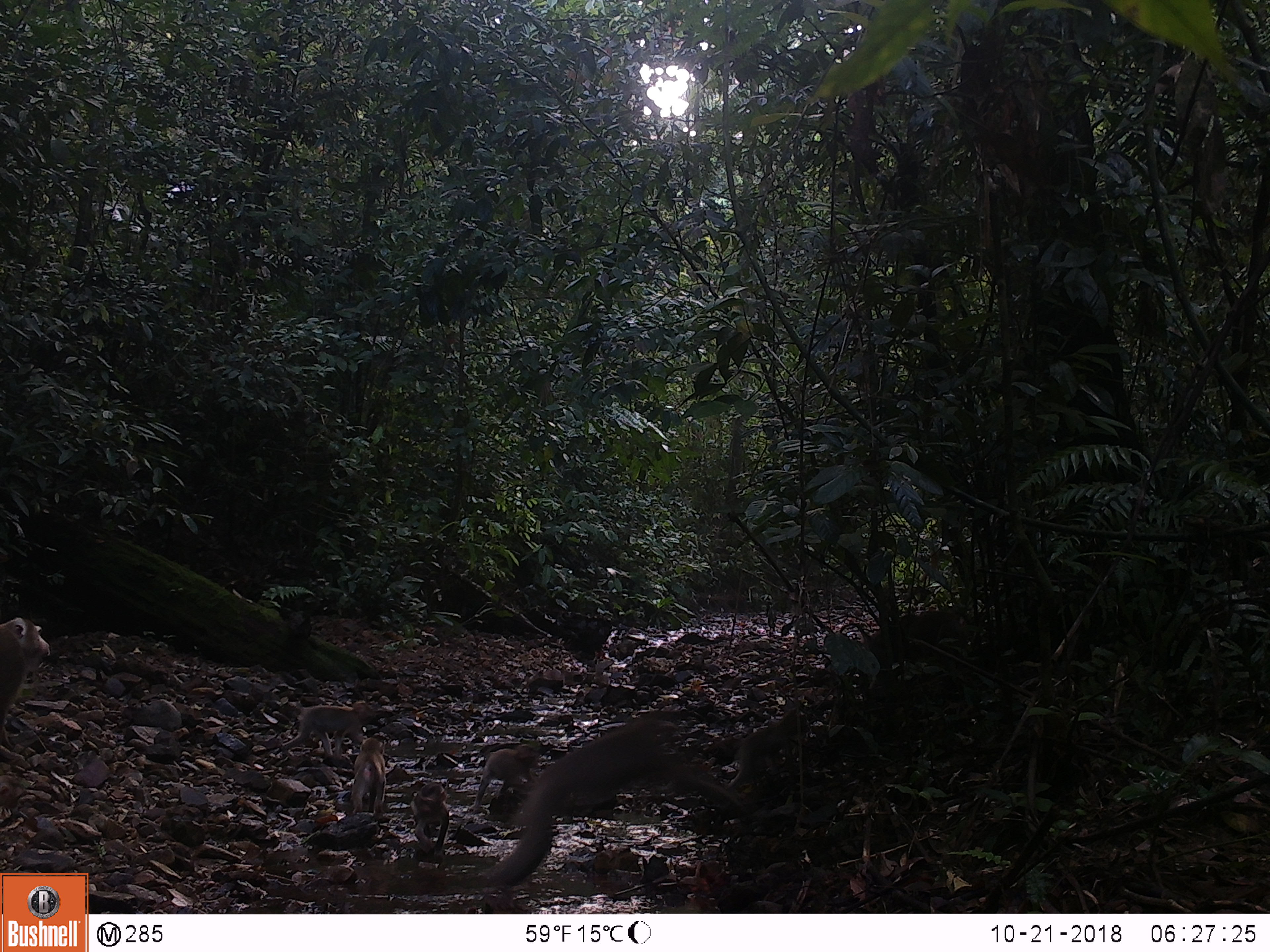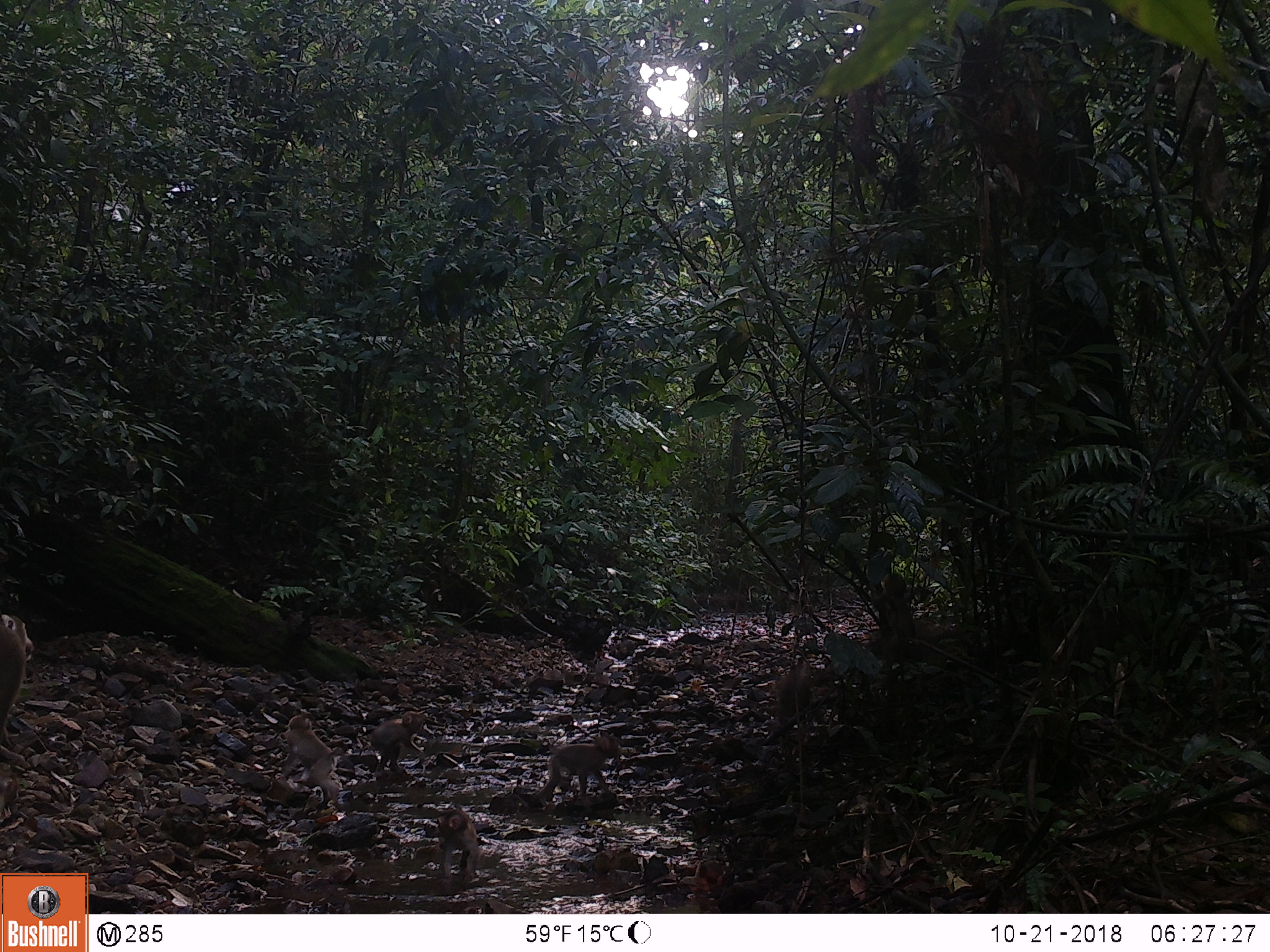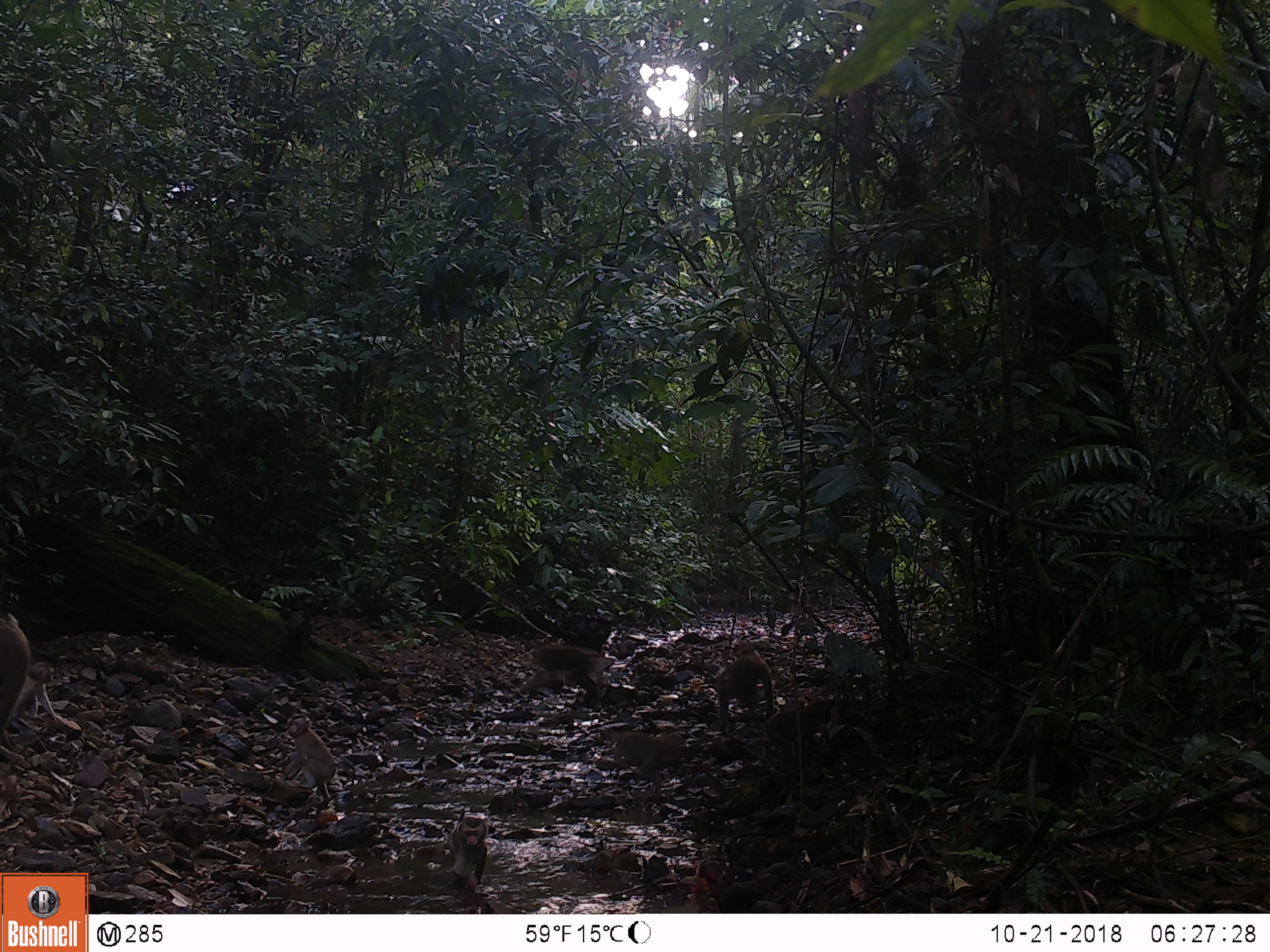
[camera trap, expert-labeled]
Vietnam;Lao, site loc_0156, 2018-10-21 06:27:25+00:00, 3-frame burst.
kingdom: Animalia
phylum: Chordata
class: Mammalia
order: Primates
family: Cercopithecidae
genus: Macaca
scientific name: Macaca nemestrina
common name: pig-tailed macaque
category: pig tailed macaque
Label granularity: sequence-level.